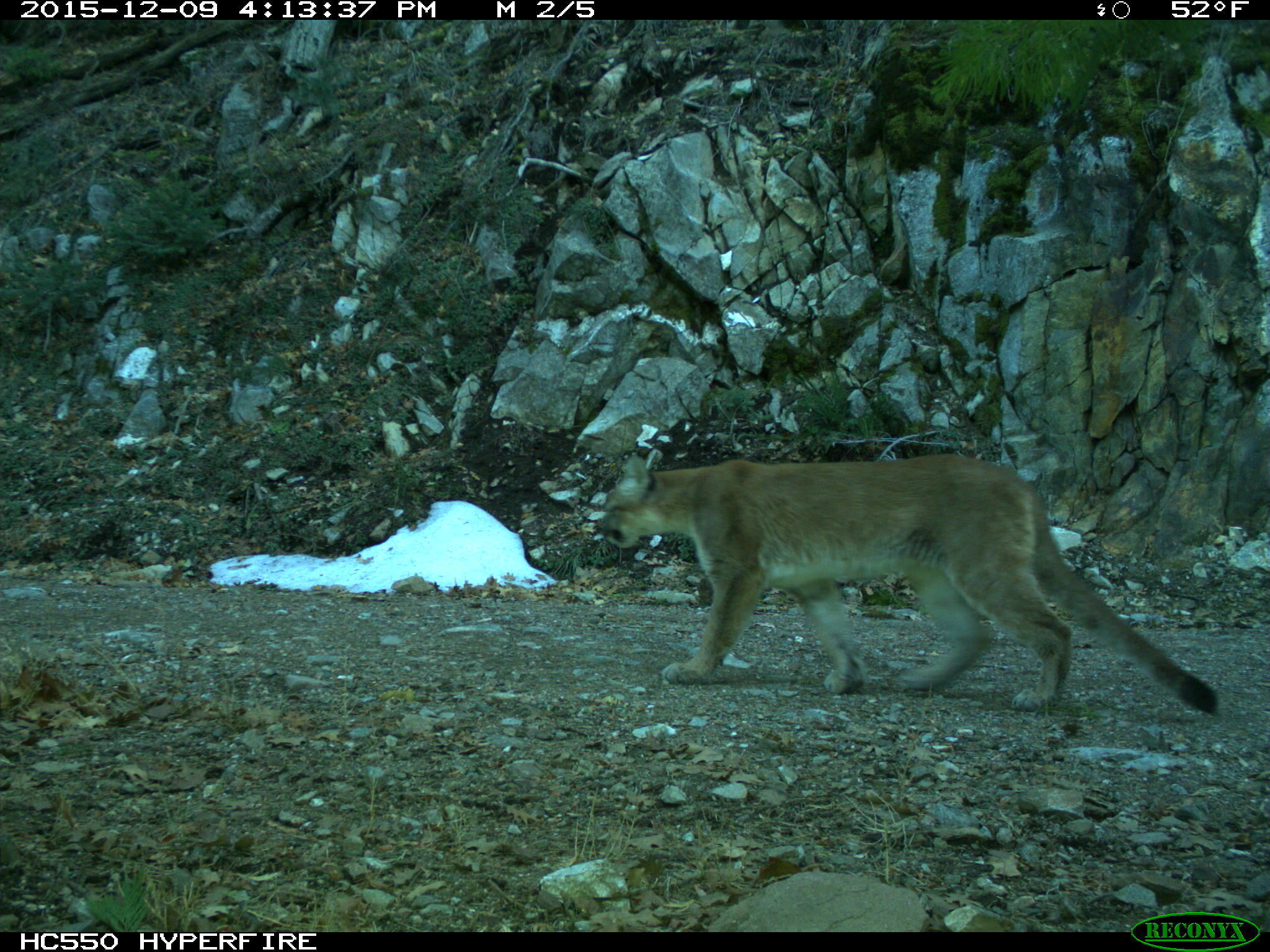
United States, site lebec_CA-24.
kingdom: Animalia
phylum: Chordata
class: Mammalia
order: Carnivora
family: Felidae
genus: Puma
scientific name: Puma concolor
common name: mountain lion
Puma concolor (mountain lion).